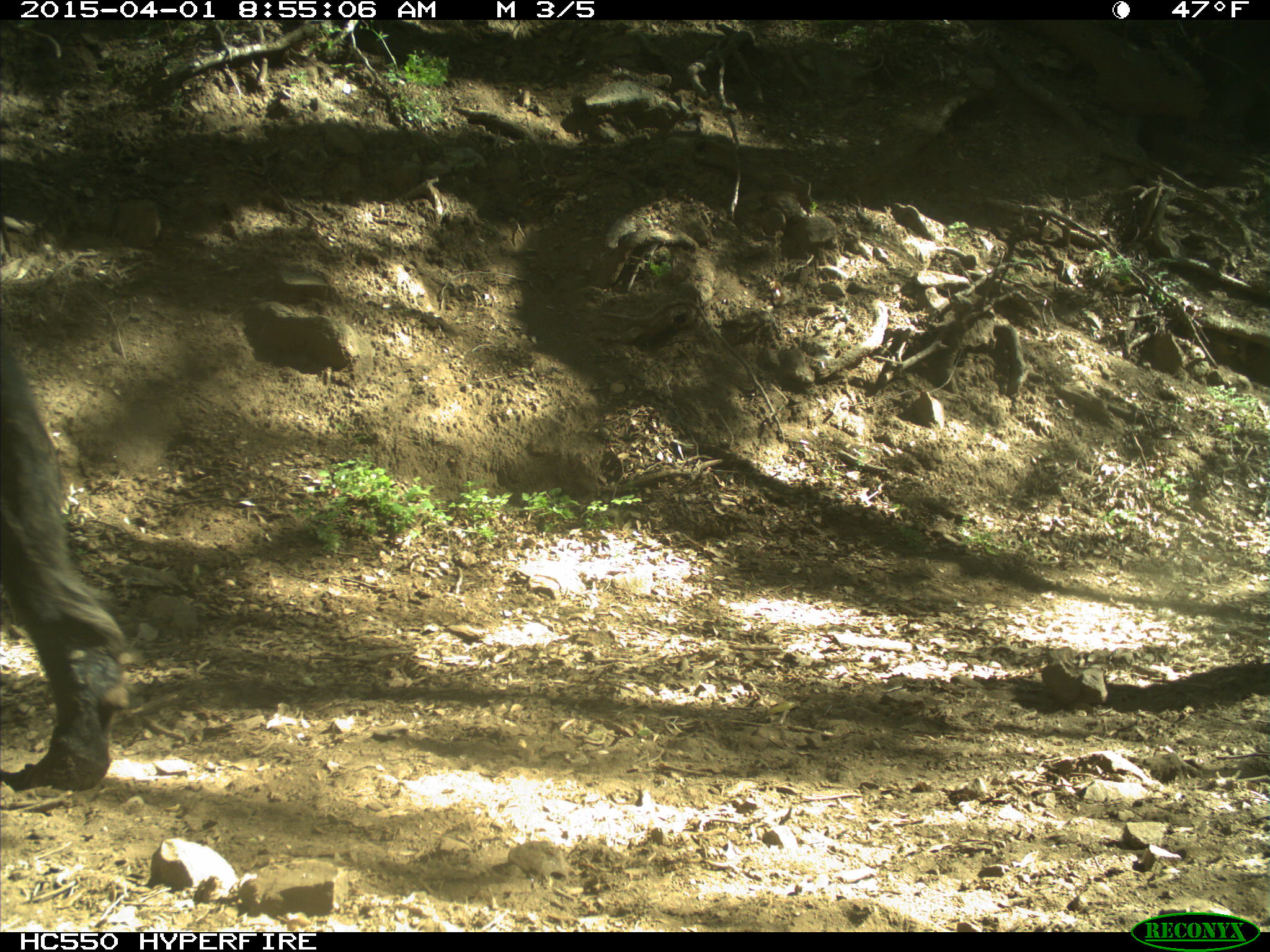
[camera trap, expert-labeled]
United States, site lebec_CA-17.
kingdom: Animalia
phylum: Chordata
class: Mammalia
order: Artiodactyla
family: Bovidae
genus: Bos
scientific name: Bos taurus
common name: domestic cow